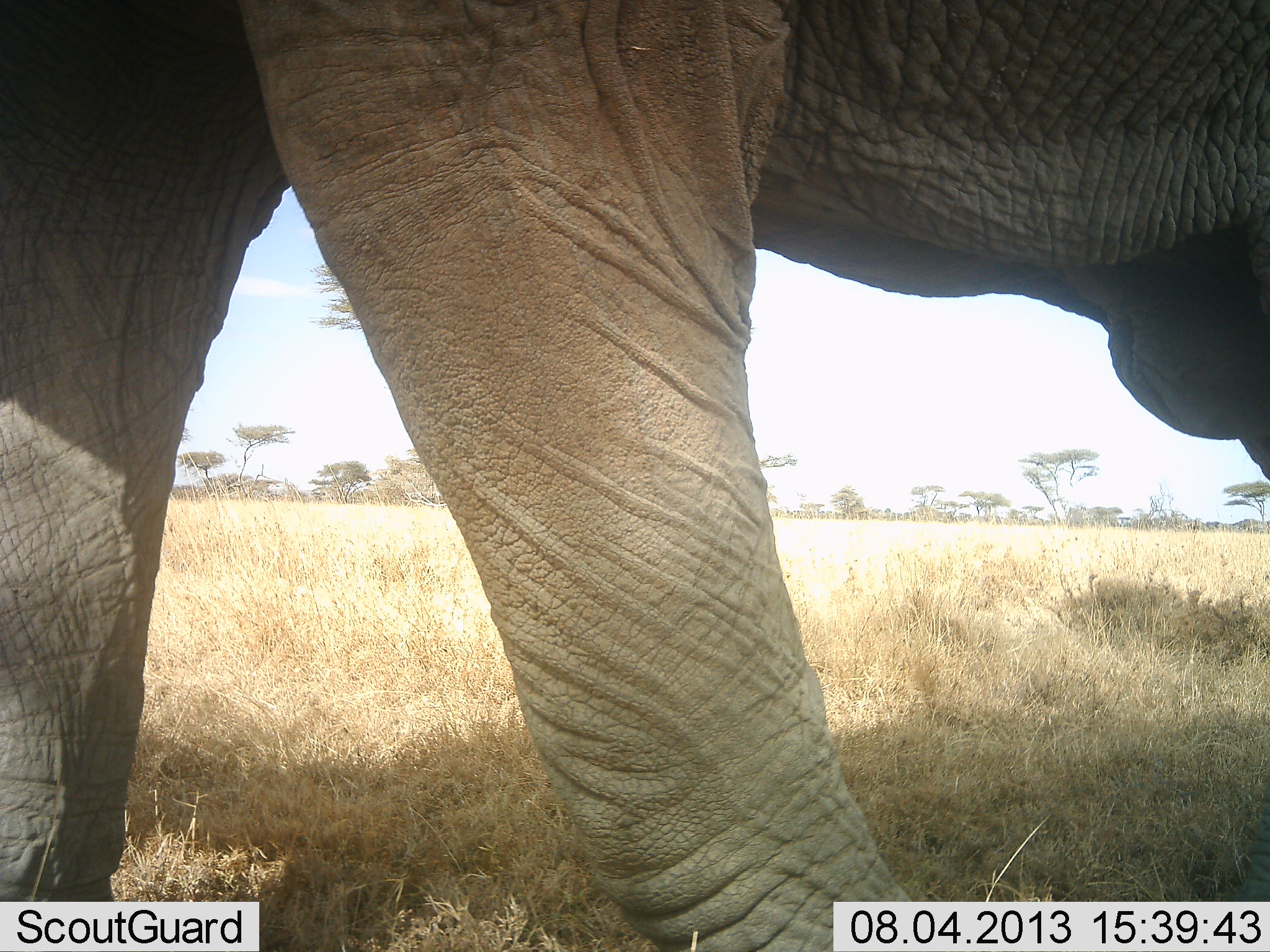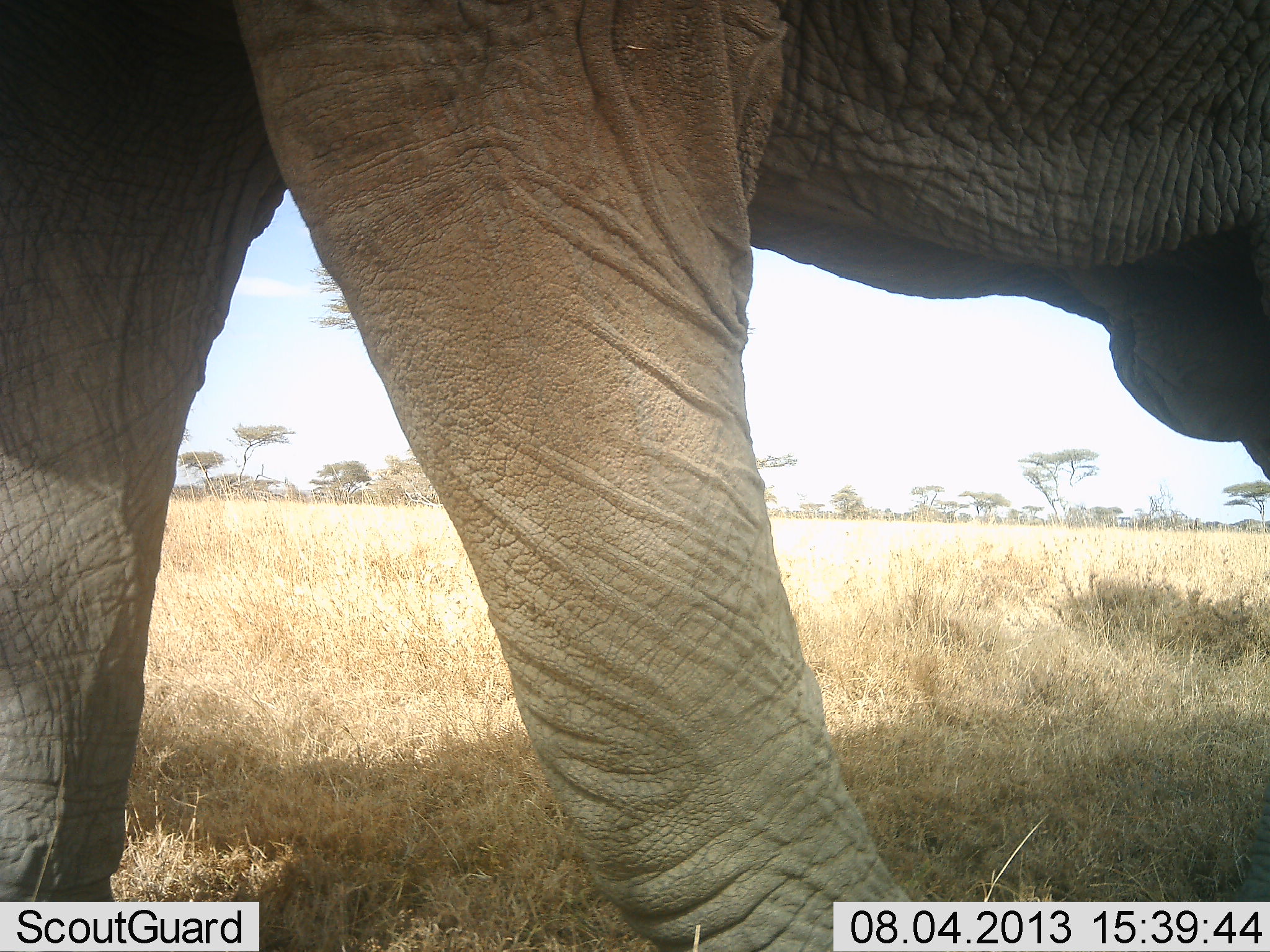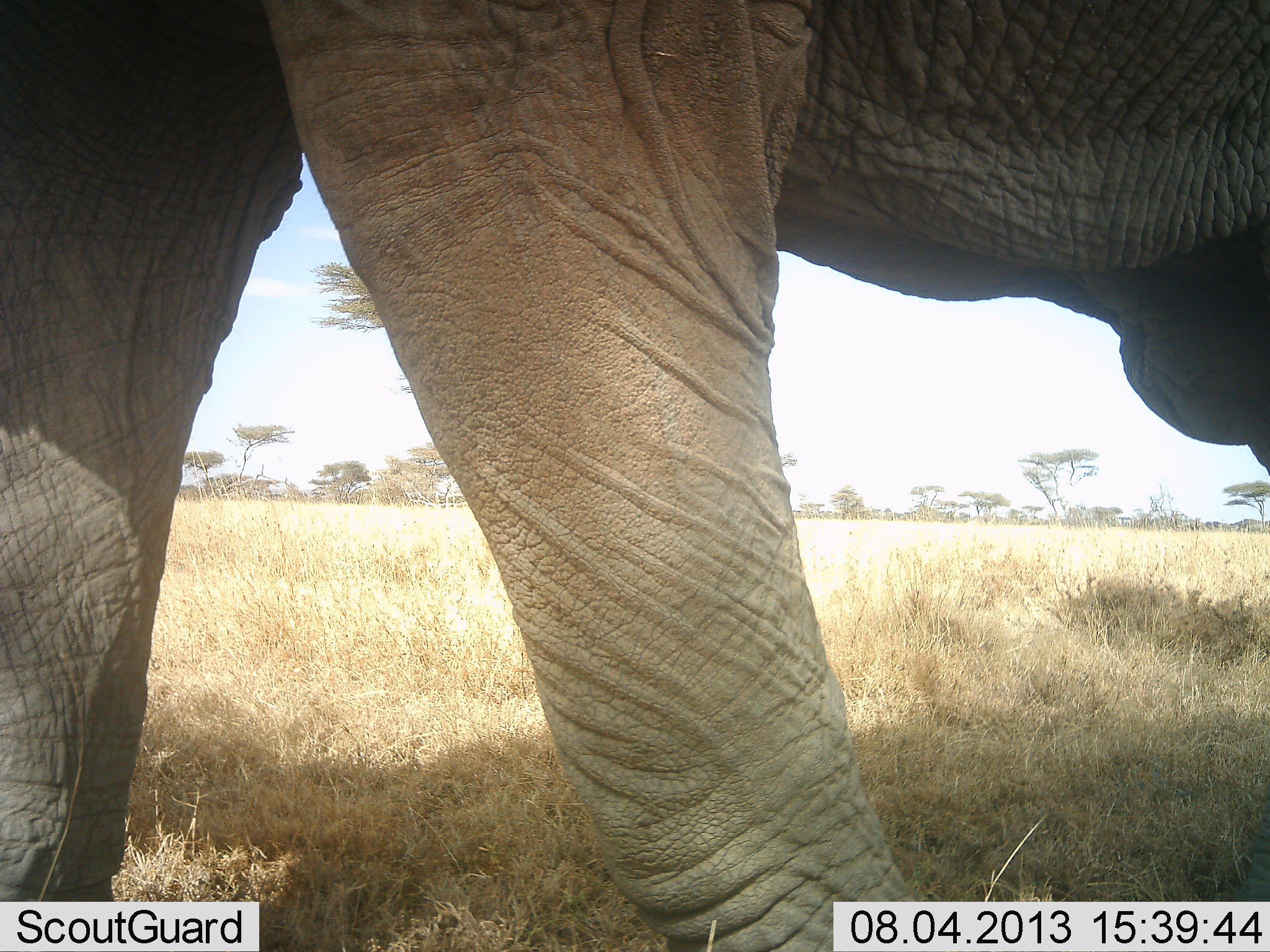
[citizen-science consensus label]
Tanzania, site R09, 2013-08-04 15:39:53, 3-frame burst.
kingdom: Animalia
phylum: Chordata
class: Mammalia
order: Proboscidea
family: Elephantidae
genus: Loxodonta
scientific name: Loxodonta africana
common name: african bush elephant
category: elephant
Elephant (african bush elephant) (Loxodonta africana), count 1. Behavior (volunteer vote fractions): standing 80%, resting 0%, moving 20%, interacting 0%. Young present (vote fraction): 0%. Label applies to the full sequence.